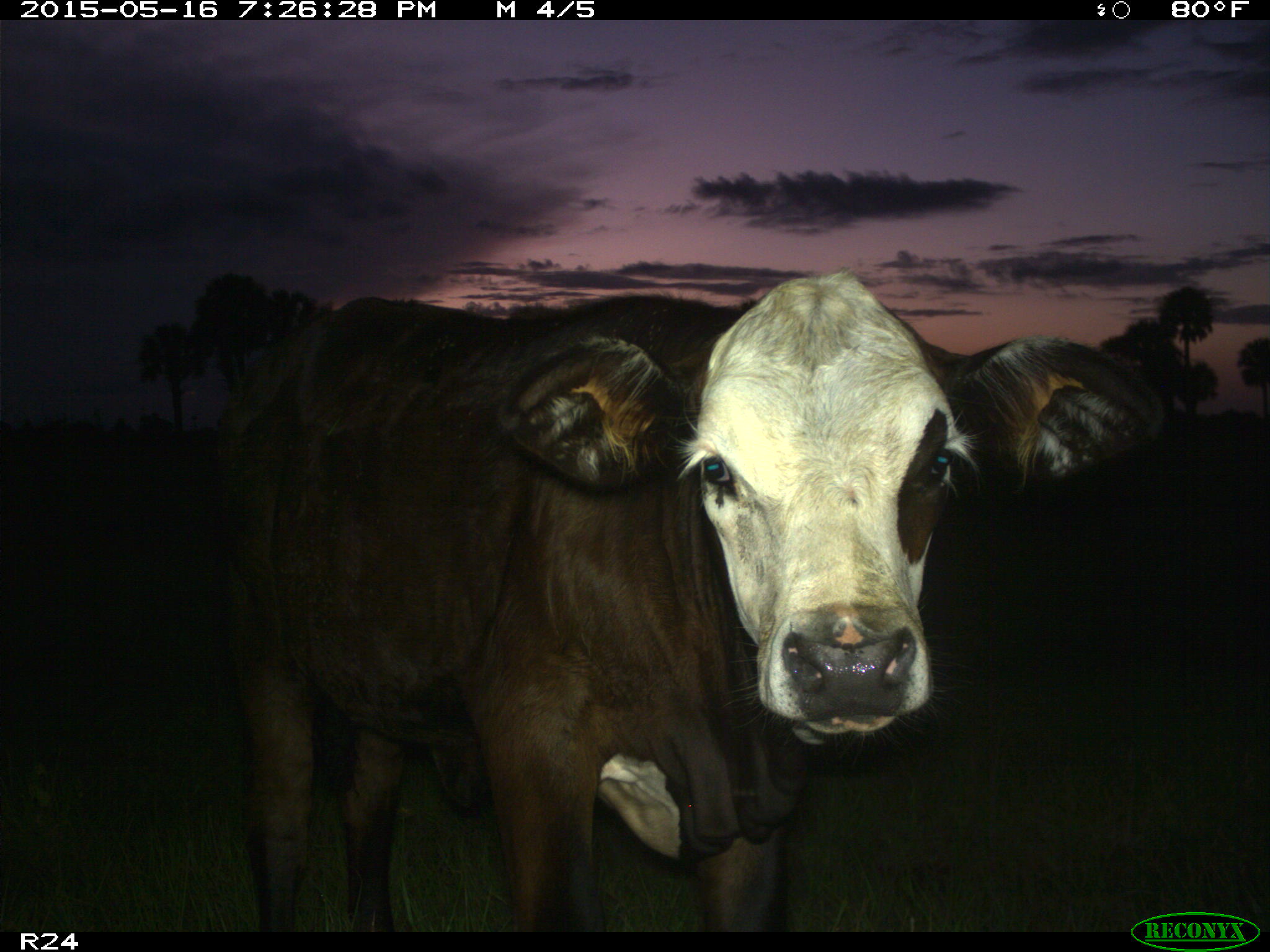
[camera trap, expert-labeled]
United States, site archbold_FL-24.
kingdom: Animalia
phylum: Chordata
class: Mammalia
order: Artiodactyla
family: Bovidae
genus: Bos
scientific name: Bos taurus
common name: domestic cow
Bos taurus (domestic cow).